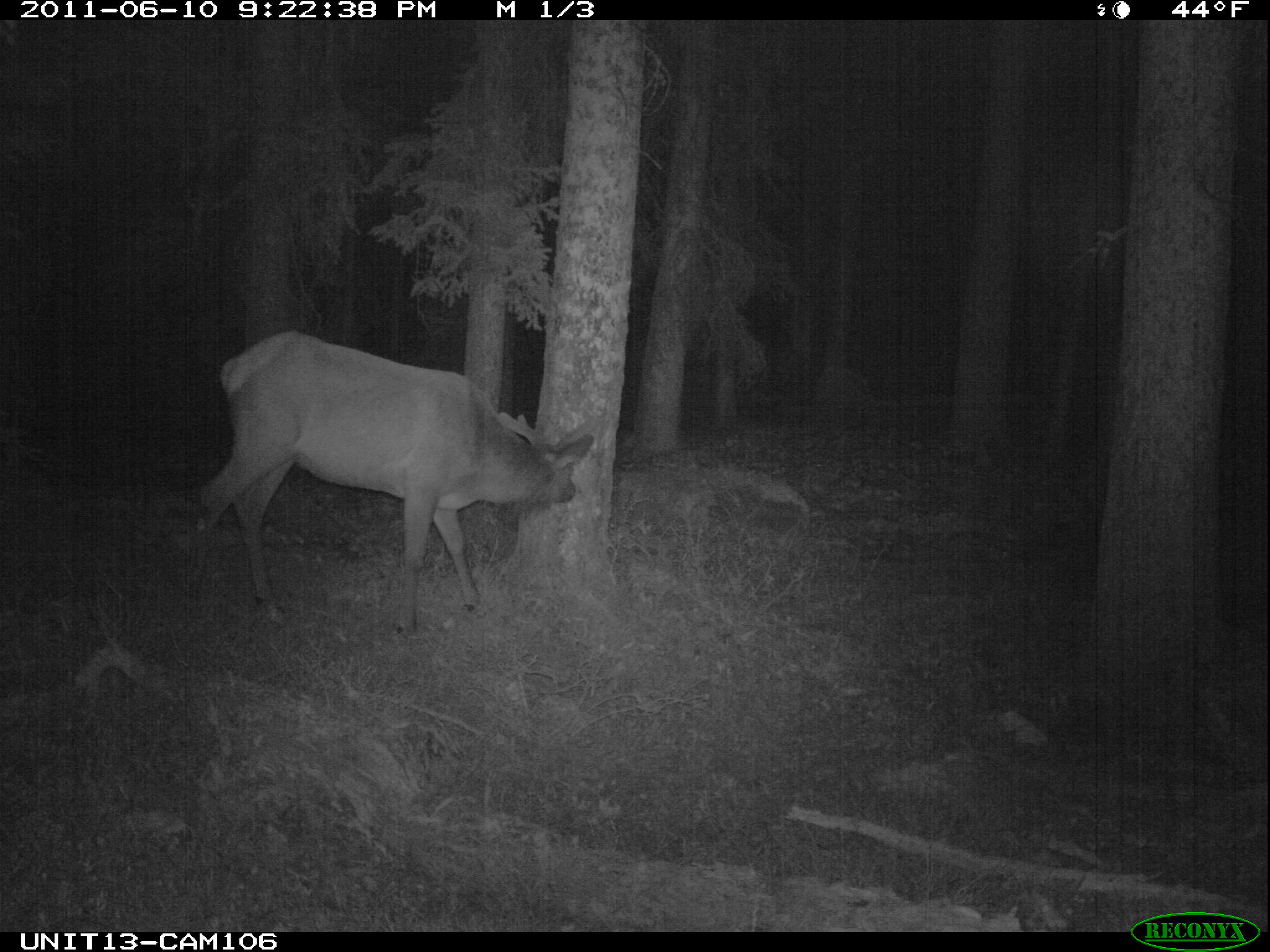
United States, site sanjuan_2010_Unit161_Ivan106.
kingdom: Animalia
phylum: Chordata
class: Mammalia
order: Artiodactyla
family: Cervidae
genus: Cervus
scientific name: Cervus elaphus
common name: red deer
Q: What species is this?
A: Cervus elaphus (red deer).